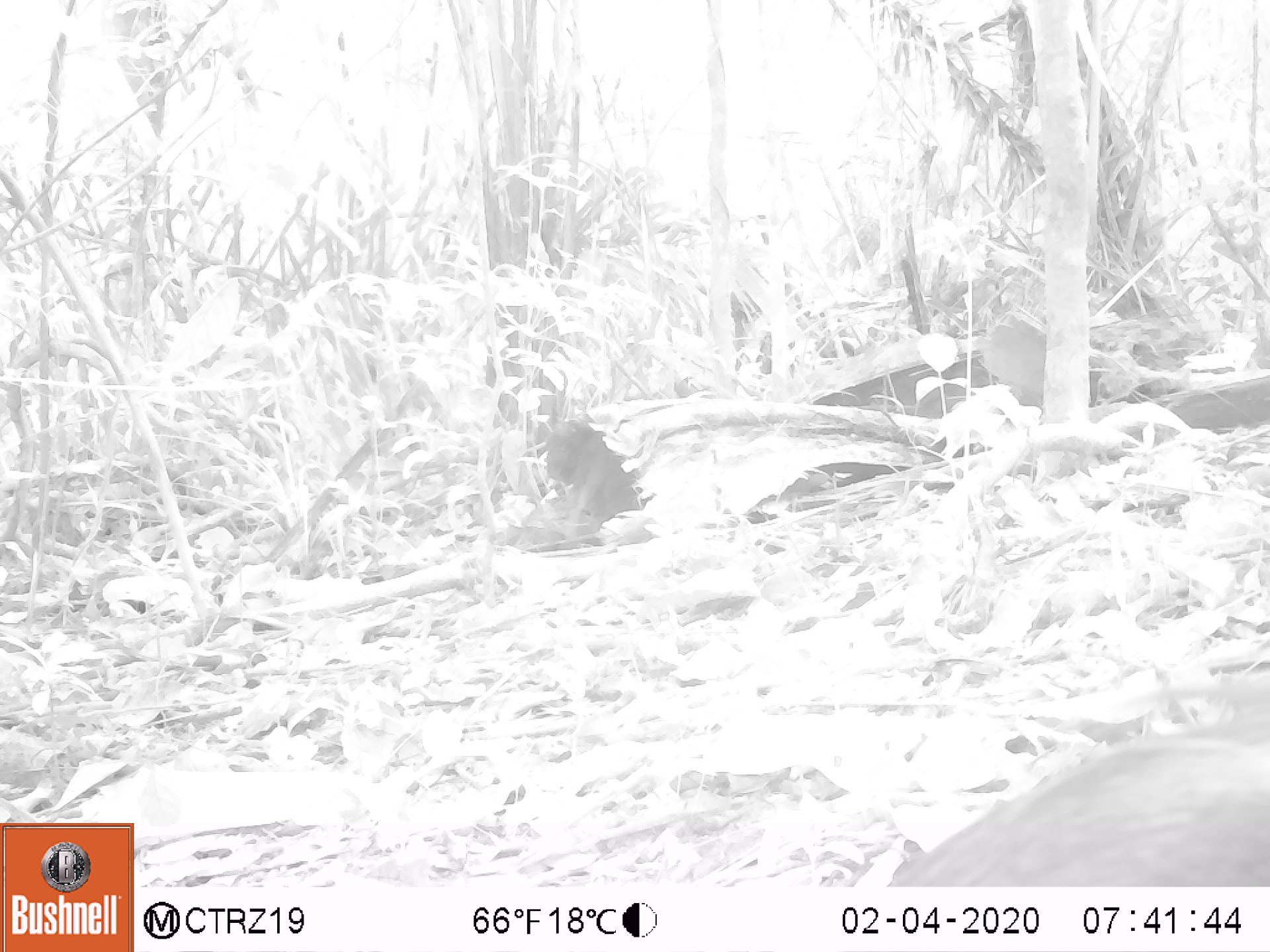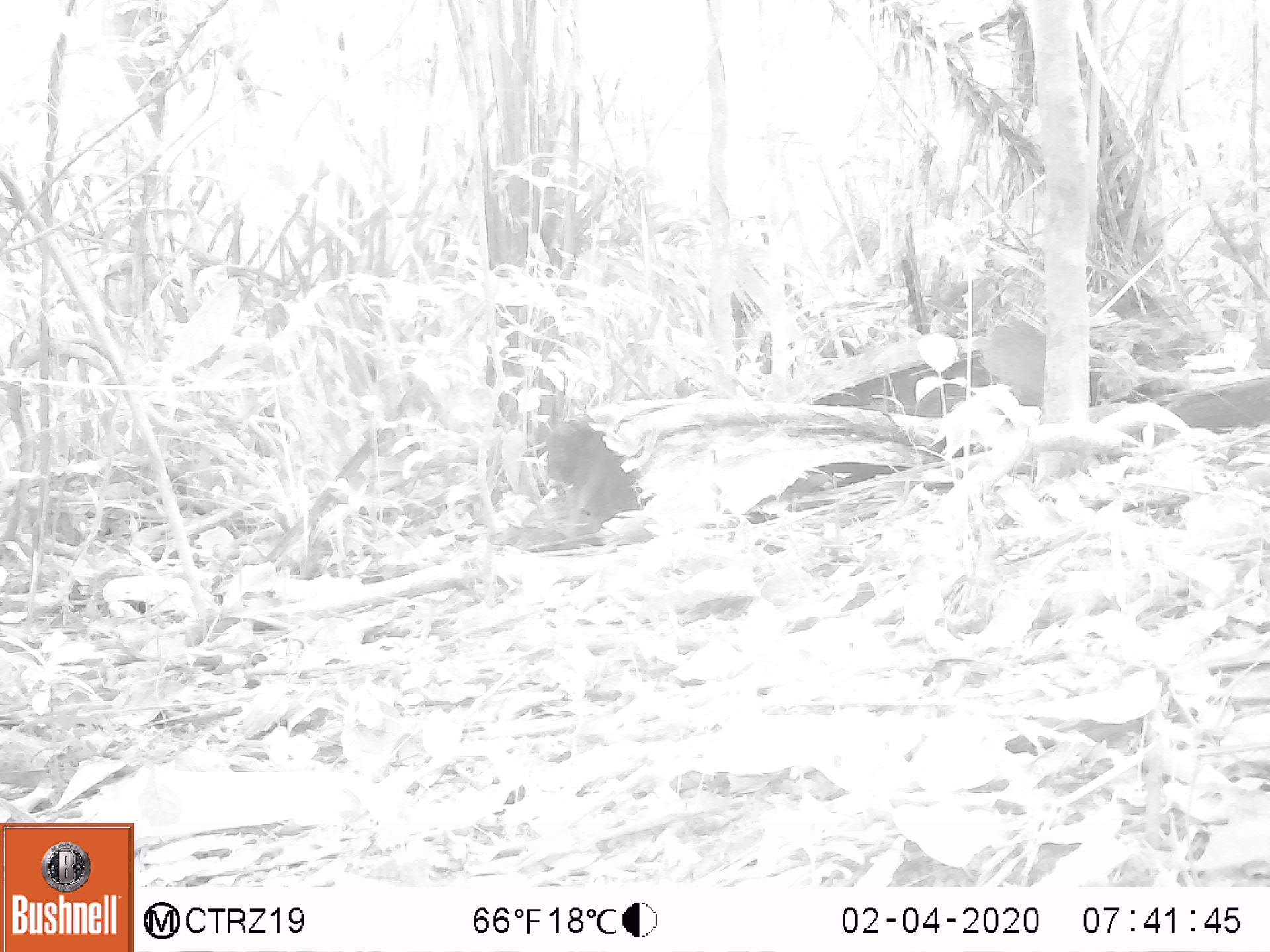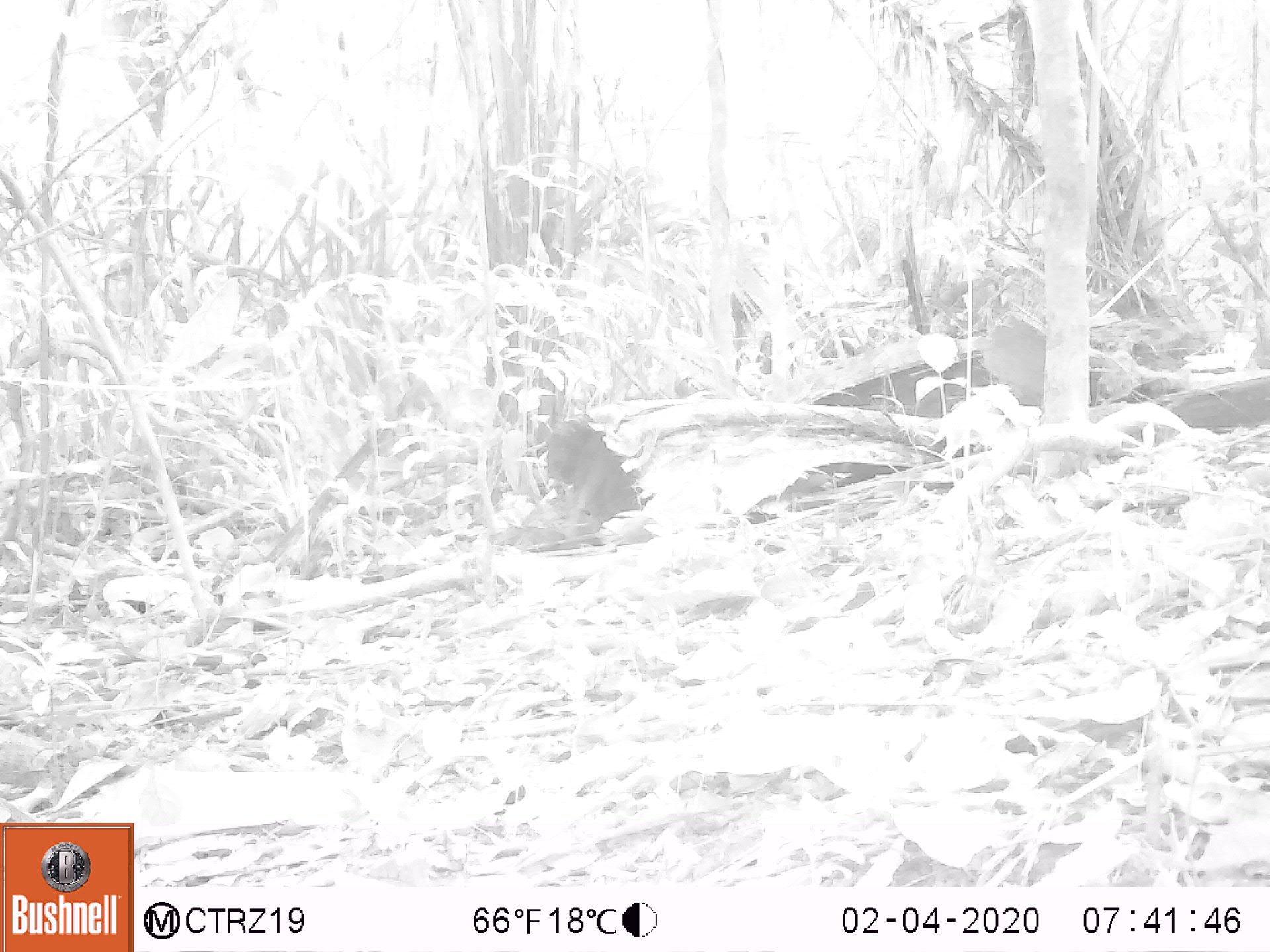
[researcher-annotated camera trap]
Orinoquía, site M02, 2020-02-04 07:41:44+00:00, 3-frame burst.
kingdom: Animalia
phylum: Chordata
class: Mammalia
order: Rodentia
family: Dasyproctidae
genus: Dasyprocta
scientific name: Dasyprocta fuliginosa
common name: black agouti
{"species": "black agouti (Dasyprocta fuliginosa)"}